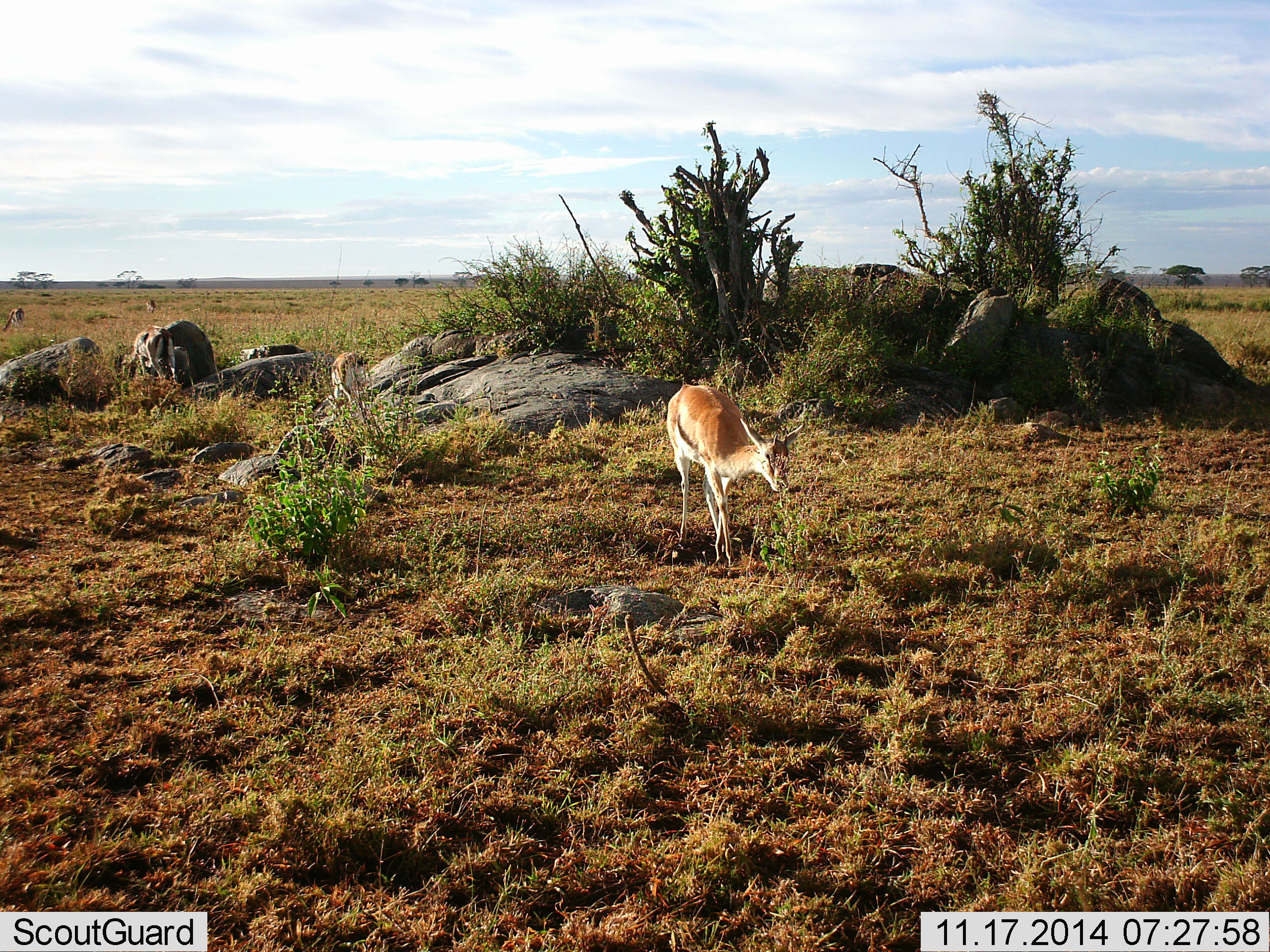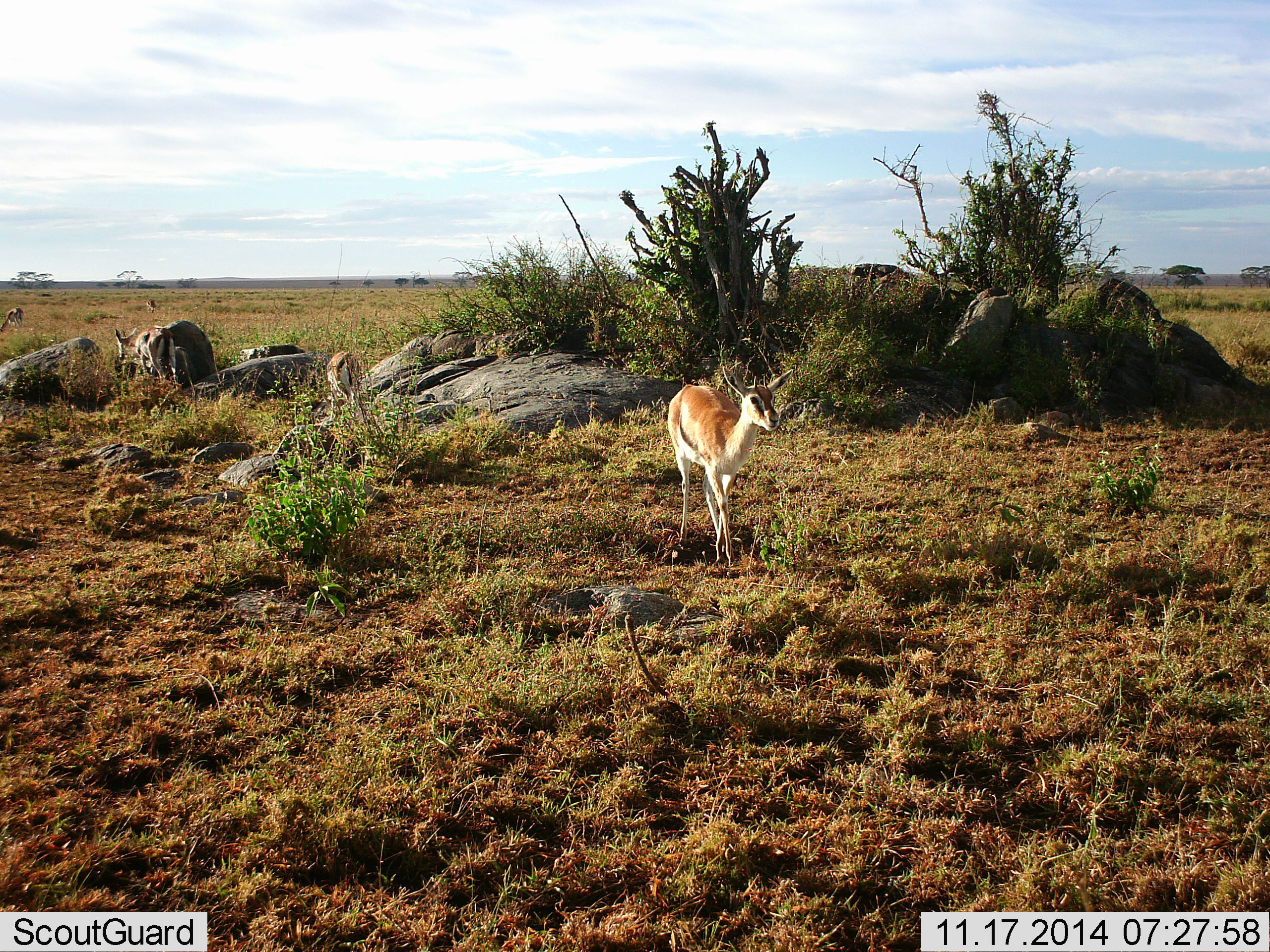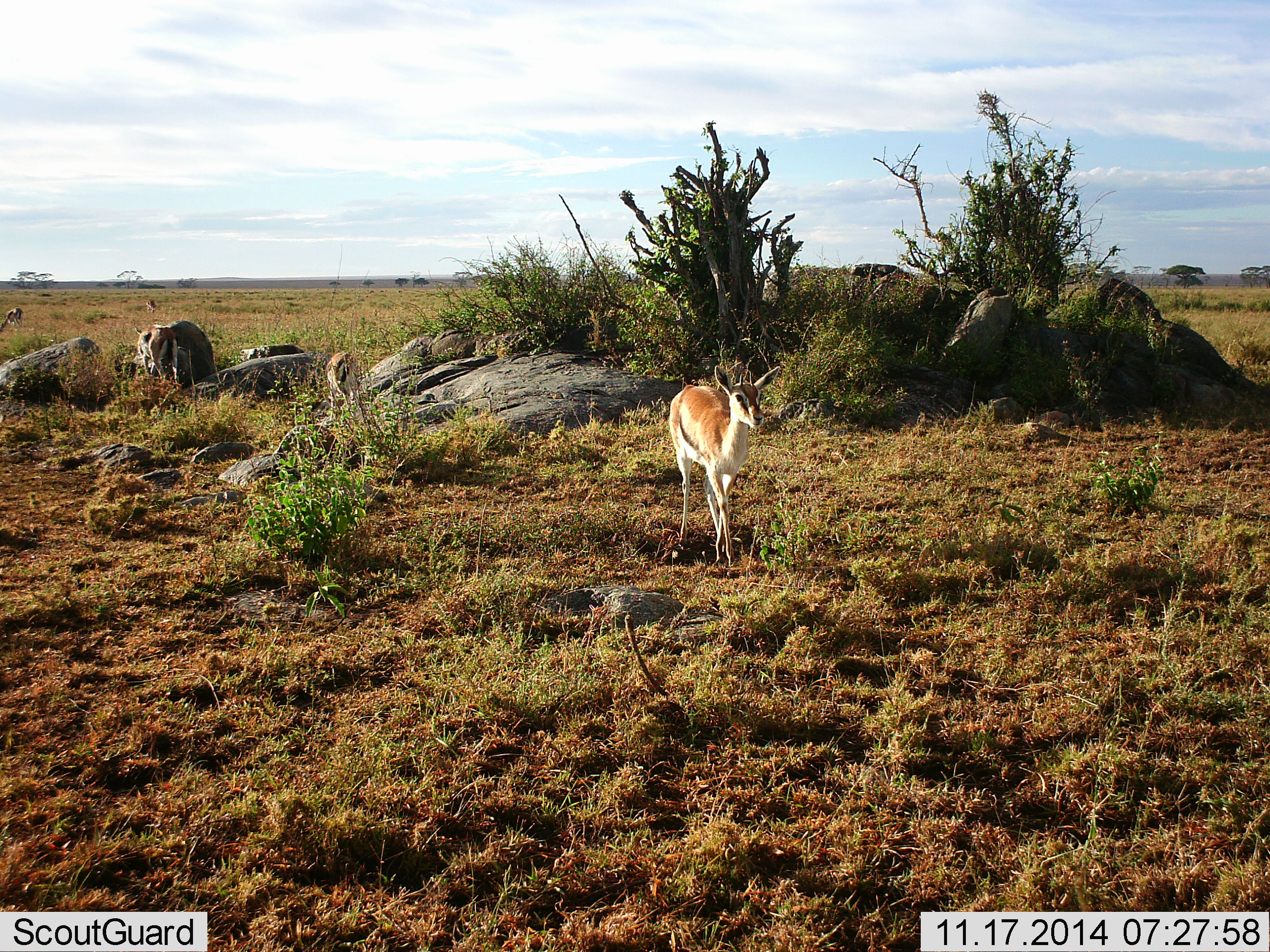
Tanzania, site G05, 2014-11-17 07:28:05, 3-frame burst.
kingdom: Animalia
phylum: Chordata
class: Mammalia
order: Artiodactyla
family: Bovidae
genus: Eudorcas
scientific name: Eudorcas thomsonii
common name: thomson's gazelle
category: gazellethomsons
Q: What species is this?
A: Gazellethomsons (thomson's gazelle) (Eudorcas thomsonii).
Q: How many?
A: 4.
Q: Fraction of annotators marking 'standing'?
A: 60%.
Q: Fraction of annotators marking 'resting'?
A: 0%.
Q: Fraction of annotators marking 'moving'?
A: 10%.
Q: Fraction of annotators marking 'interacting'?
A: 0%.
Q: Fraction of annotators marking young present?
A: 0%.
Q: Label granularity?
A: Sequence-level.